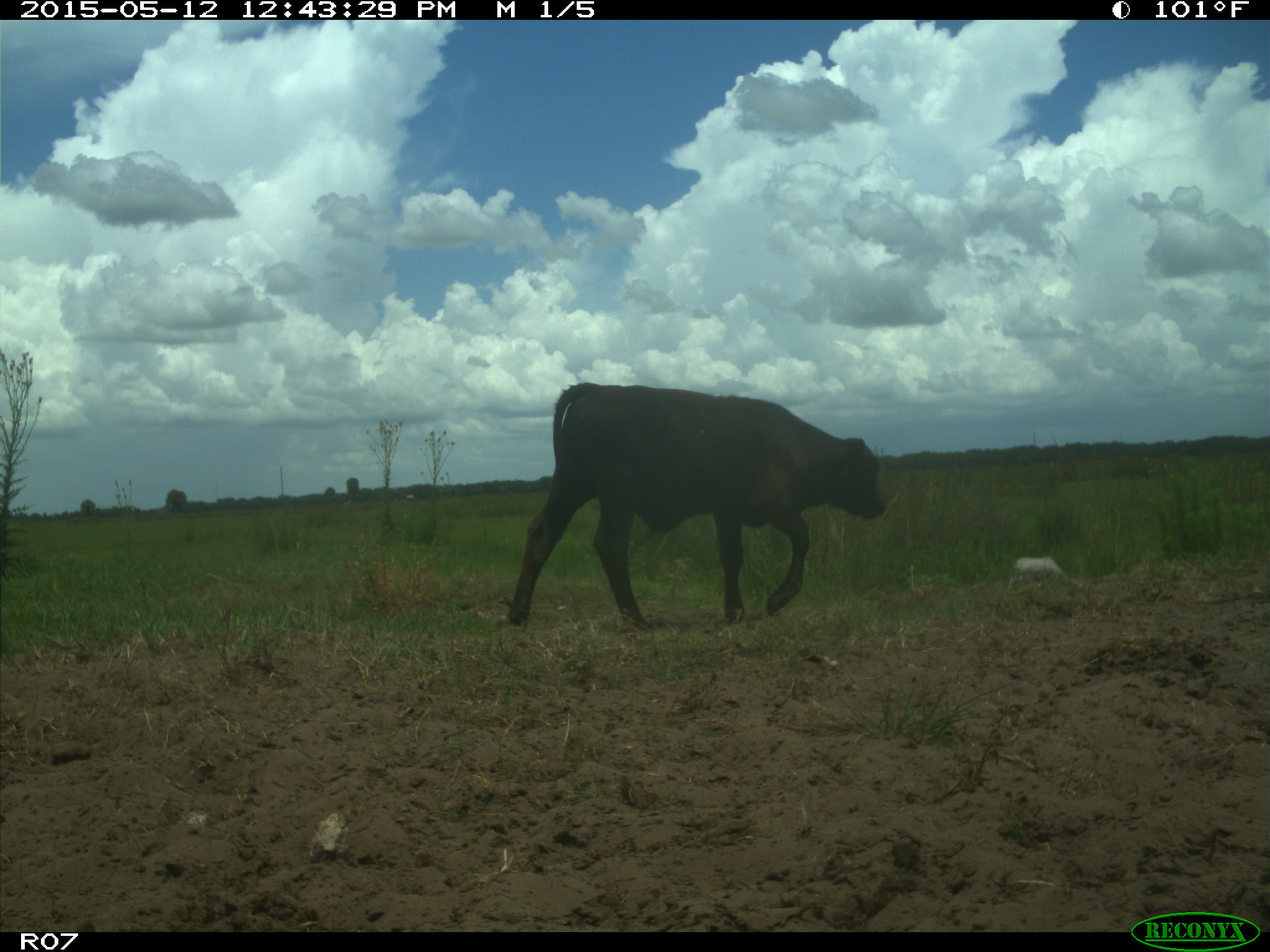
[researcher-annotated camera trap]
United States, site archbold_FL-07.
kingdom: Animalia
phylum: Chordata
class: Mammalia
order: Artiodactyla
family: Bovidae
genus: Bos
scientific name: Bos taurus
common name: domestic cow